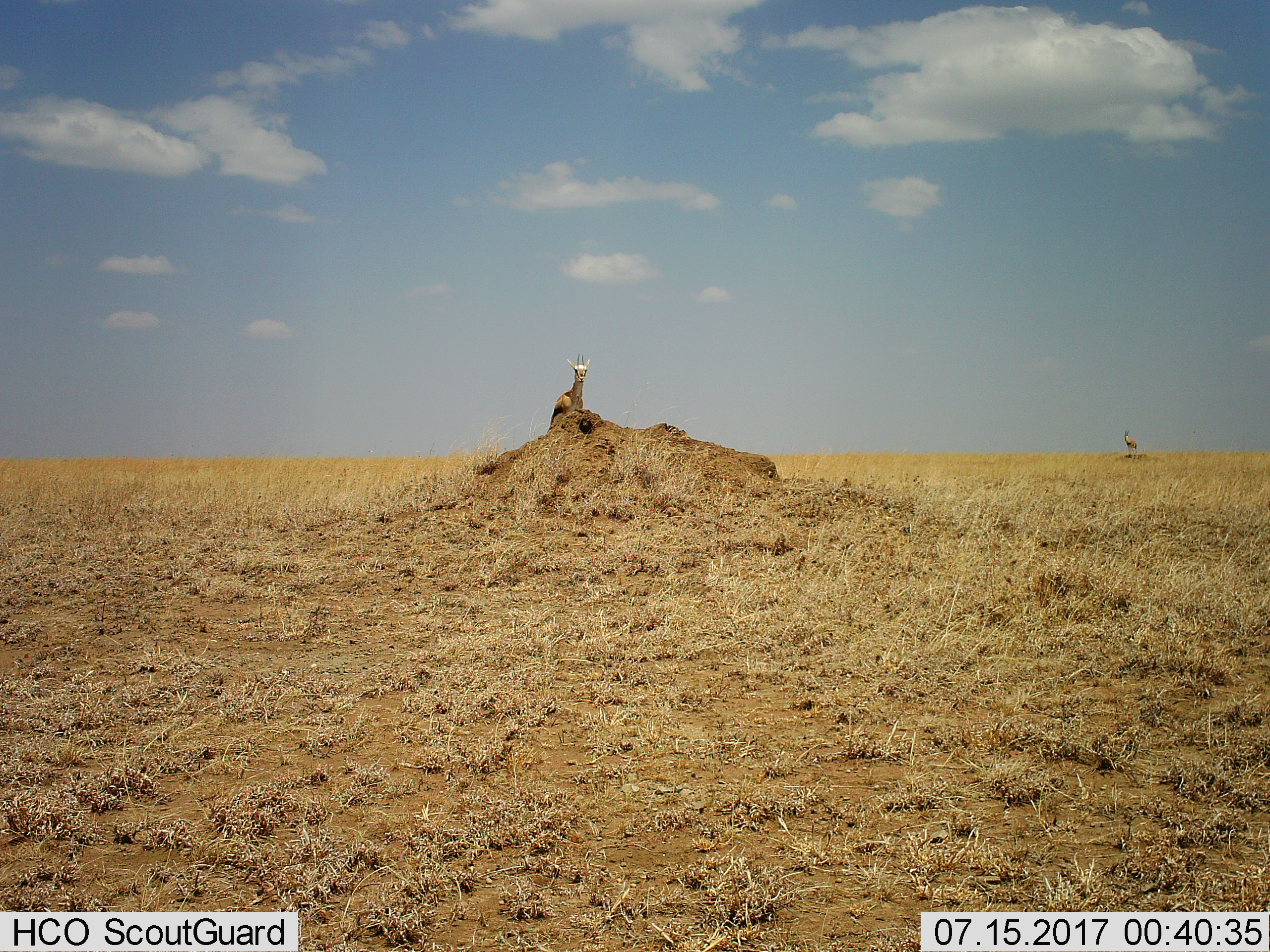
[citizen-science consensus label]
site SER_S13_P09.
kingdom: Animalia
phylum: Chordata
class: Mammalia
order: Artiodactyla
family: Bovidae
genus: Eudorcas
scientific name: Eudorcas thomsonii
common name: thomson's gazelle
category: gazellethomsons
Gazellethomsons (thomson's gazelle) (Eudorcas thomsonii), count 1. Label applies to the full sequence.